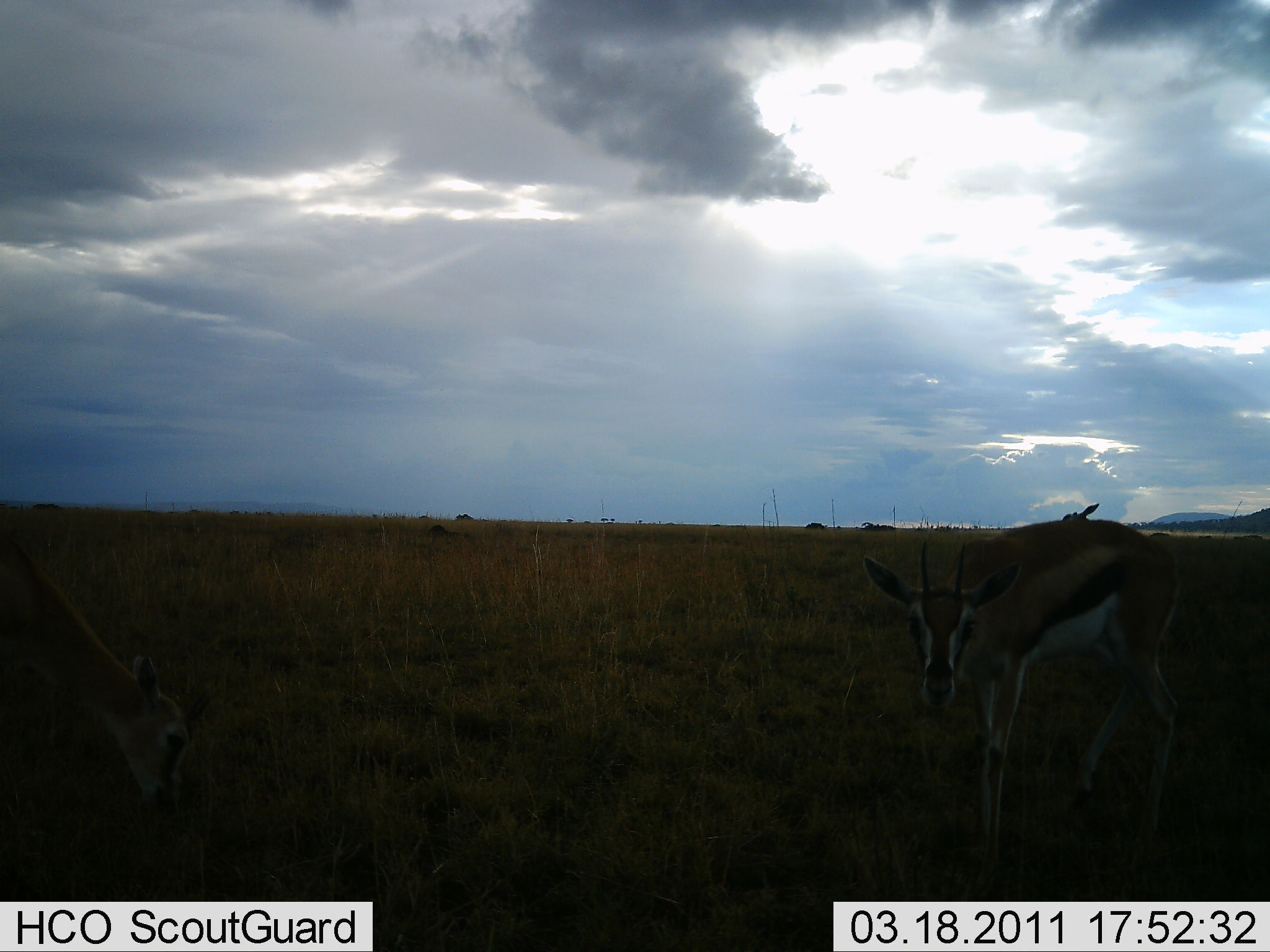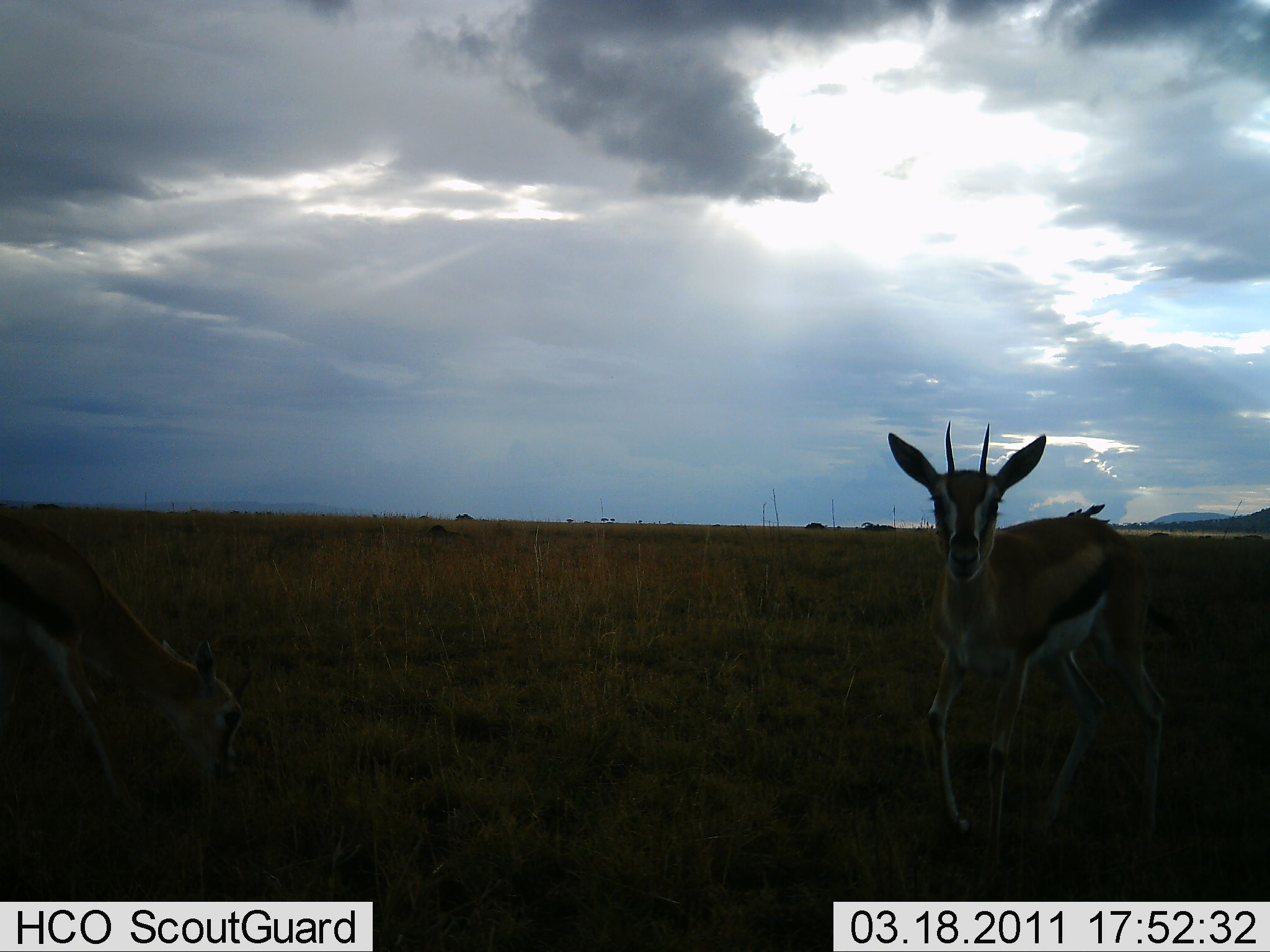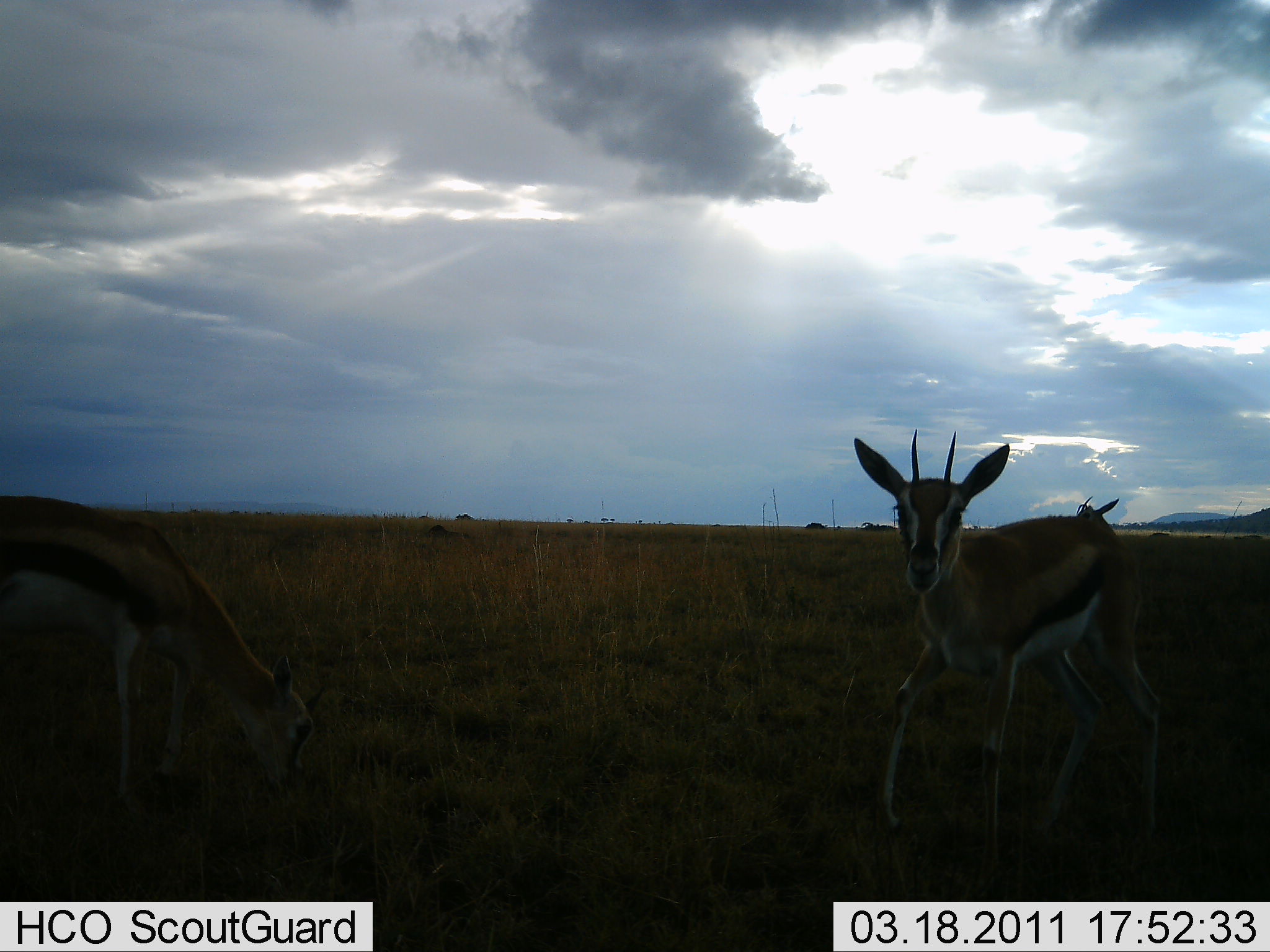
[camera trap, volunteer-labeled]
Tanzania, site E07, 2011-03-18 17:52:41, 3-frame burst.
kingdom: Animalia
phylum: Chordata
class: Mammalia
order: Artiodactyla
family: Bovidae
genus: Eudorcas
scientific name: Eudorcas thomsonii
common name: thomson's gazelle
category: gazellethomsons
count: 2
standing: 73%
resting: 0%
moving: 18%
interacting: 18%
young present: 0%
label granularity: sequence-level